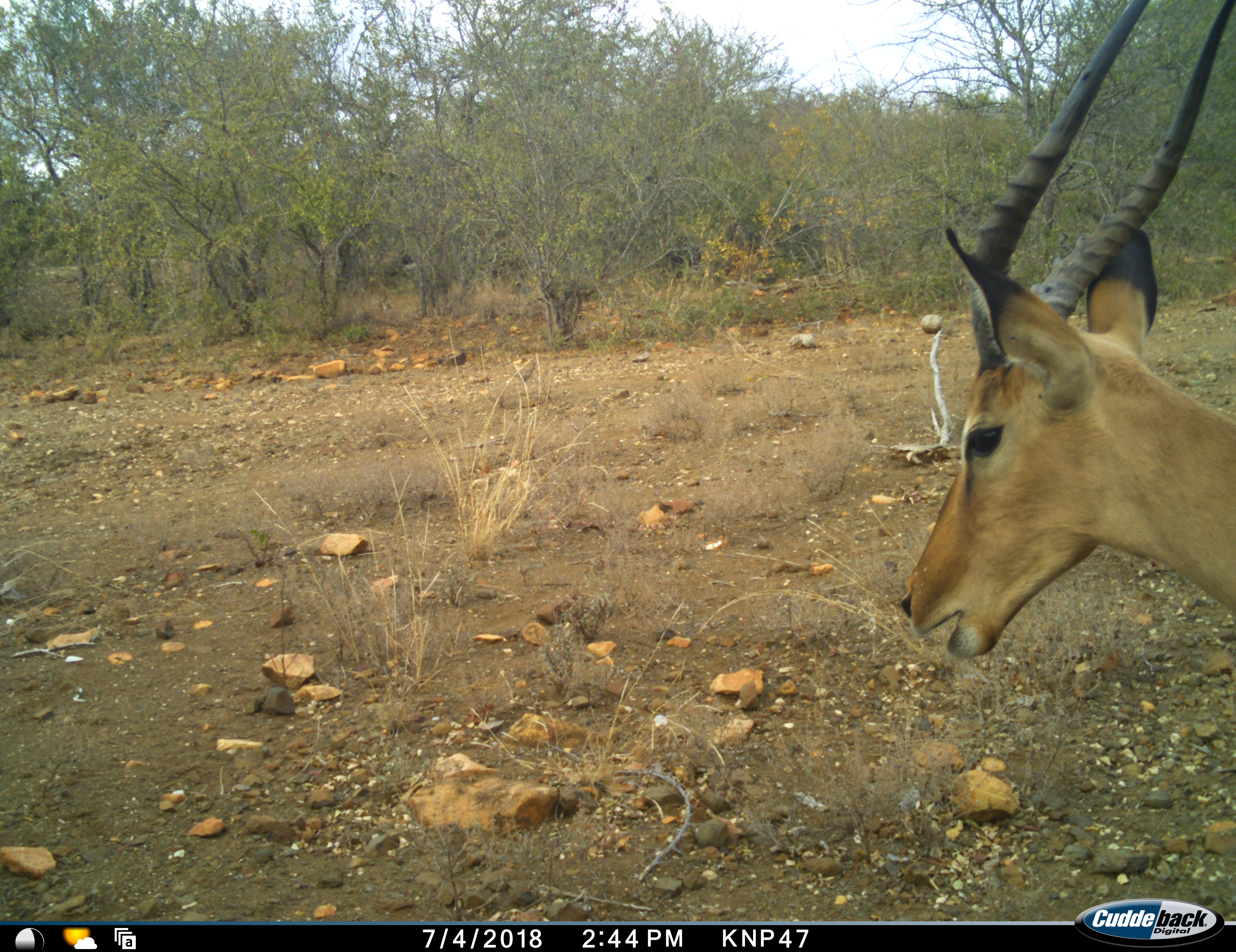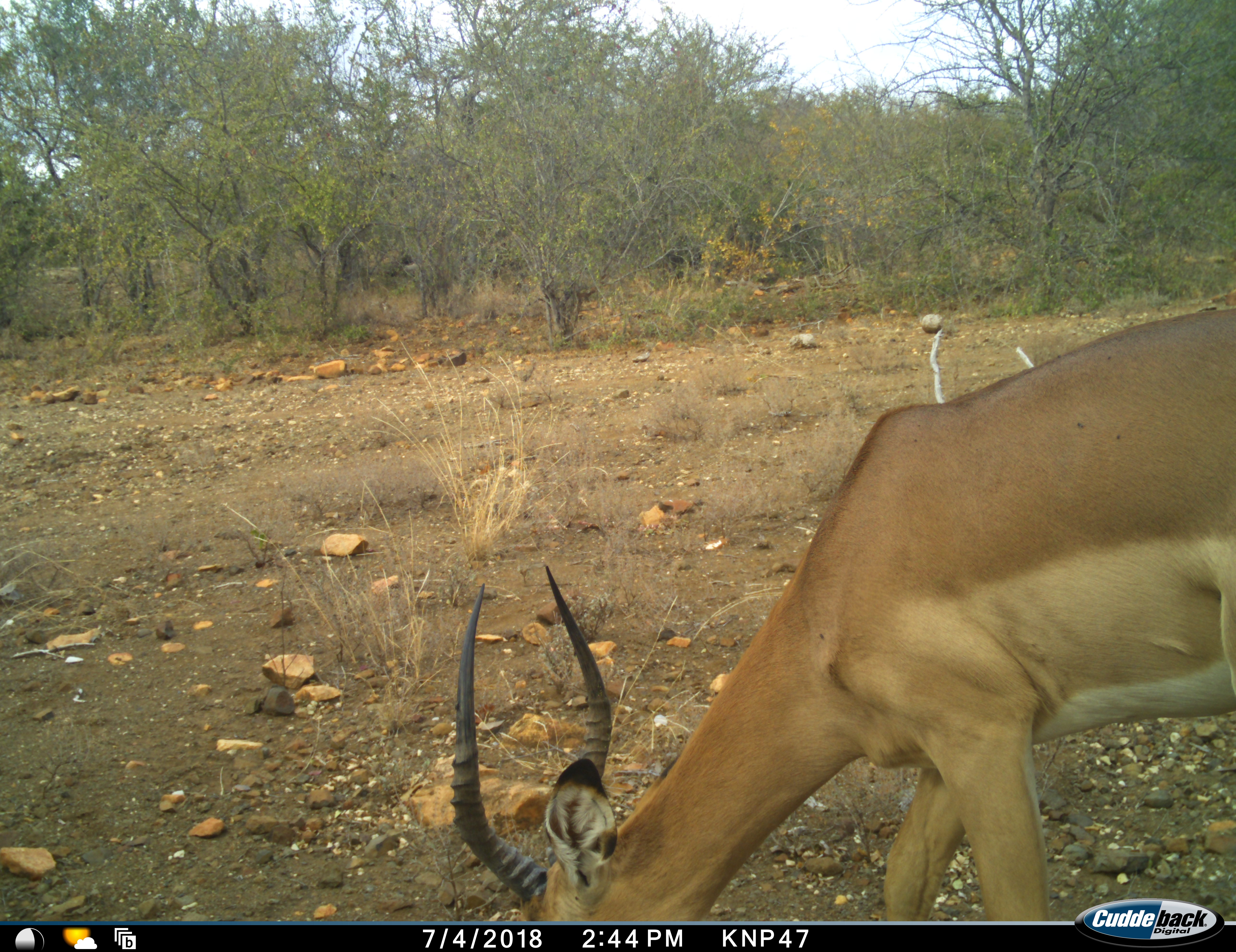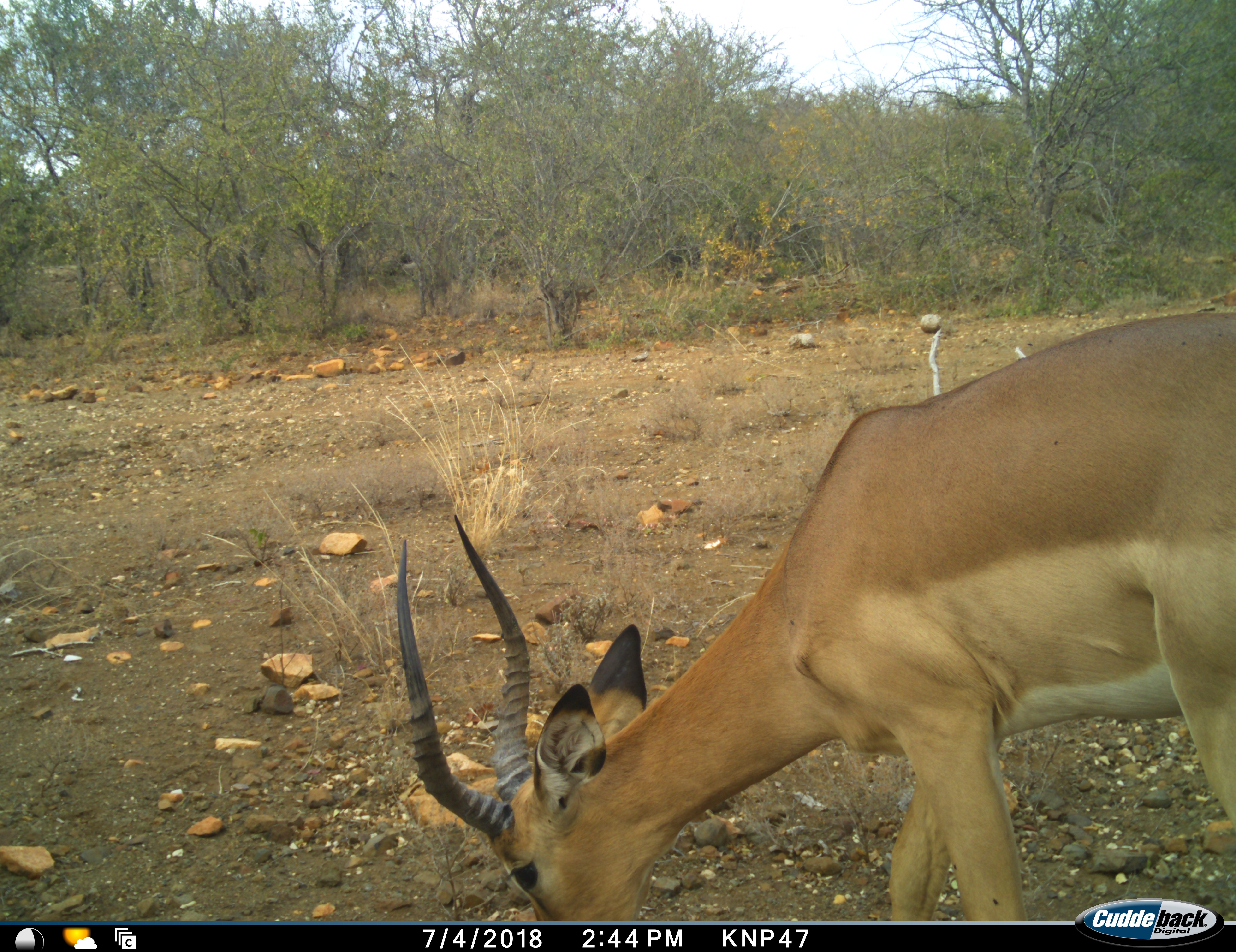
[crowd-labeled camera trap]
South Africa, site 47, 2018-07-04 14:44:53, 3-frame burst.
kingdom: Animalia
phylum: Chordata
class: Mammalia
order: Artiodactyla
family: Bovidae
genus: Aepyceros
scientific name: Aepyceros melampus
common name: impala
Impala (Aepyceros melampus), count 1. Behavior (volunteer vote fractions): standing 11%, resting 0%, moving 67%, interacting 0%. Young present (vote fraction): 0%. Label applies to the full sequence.